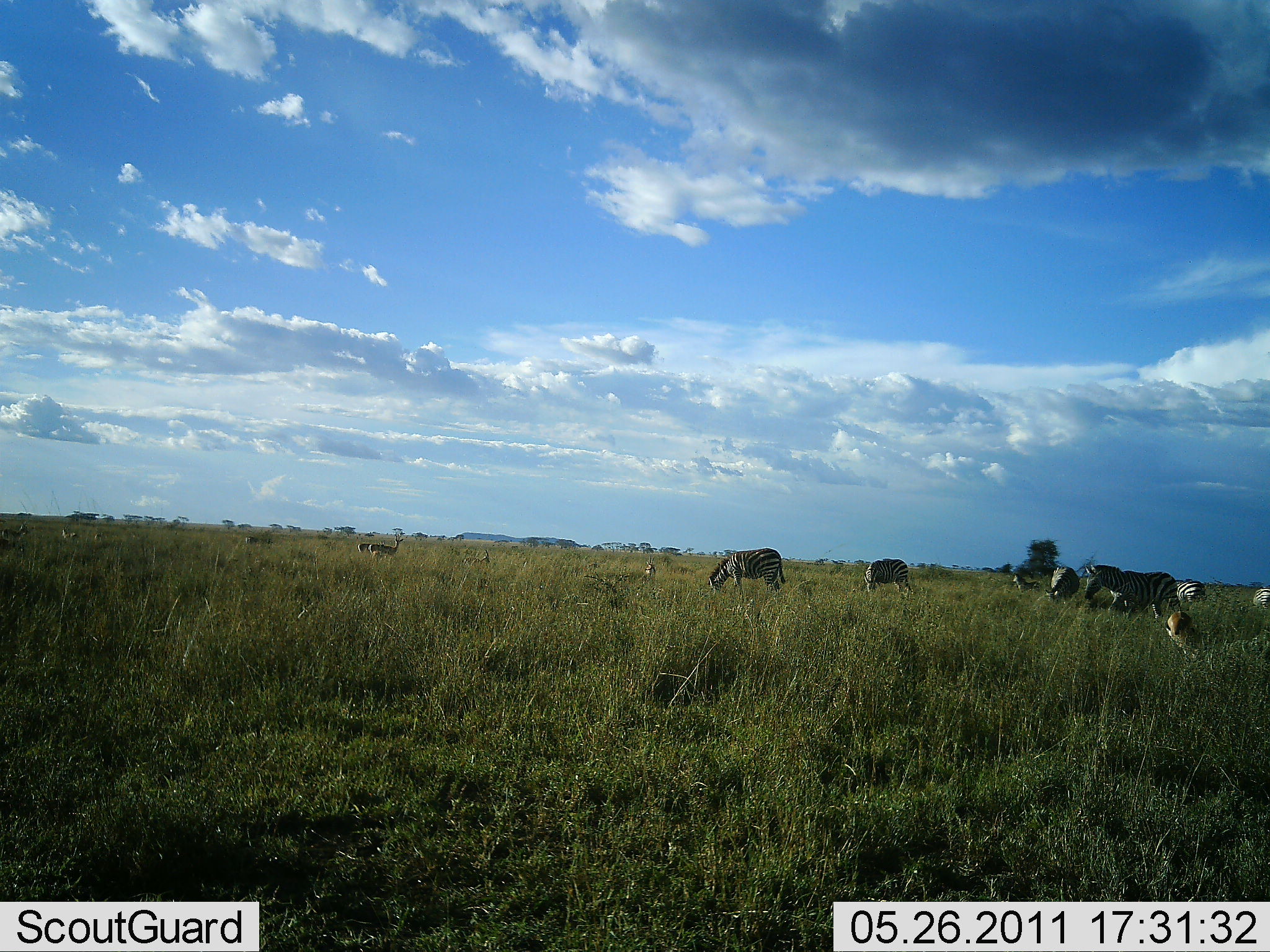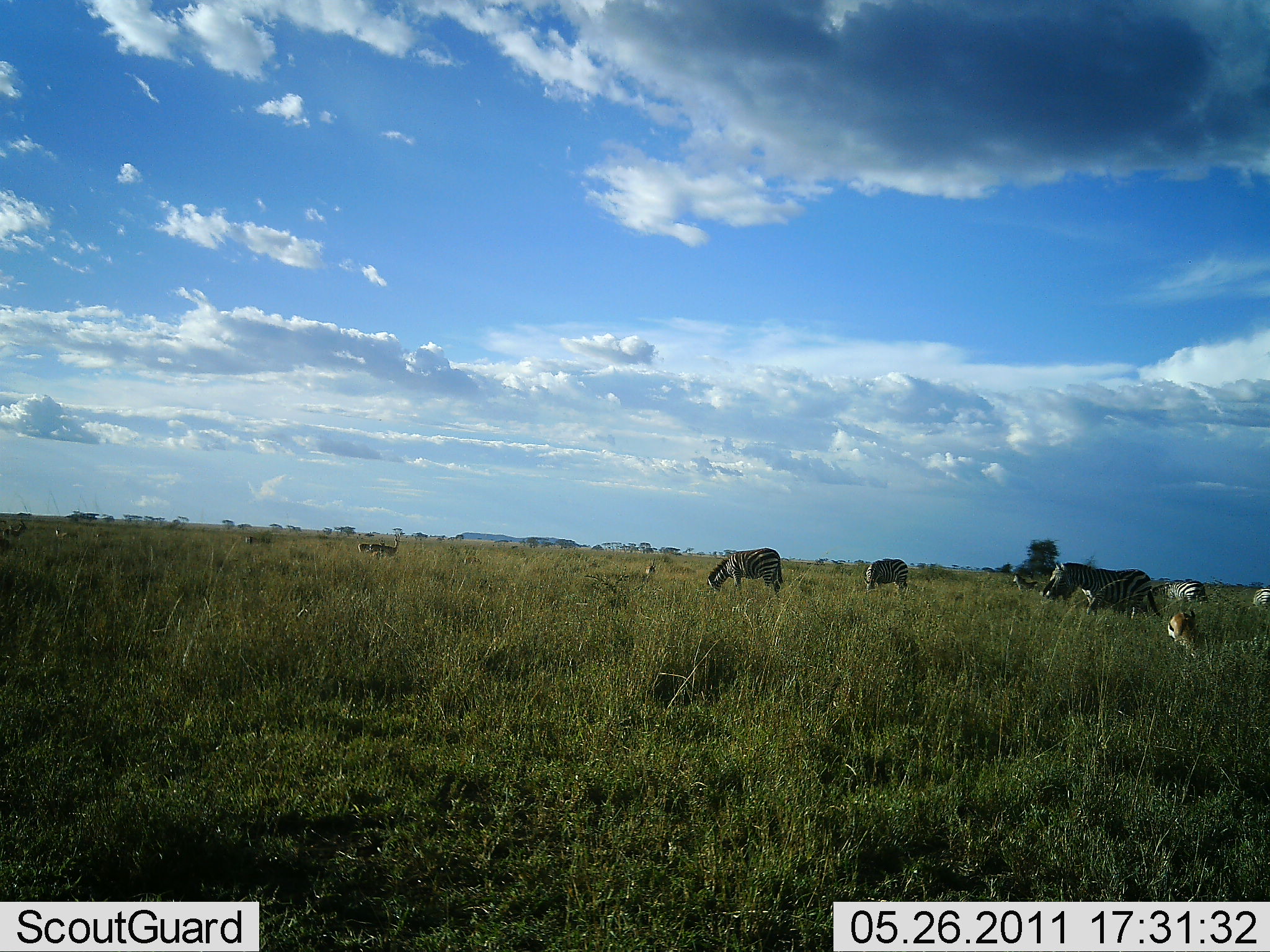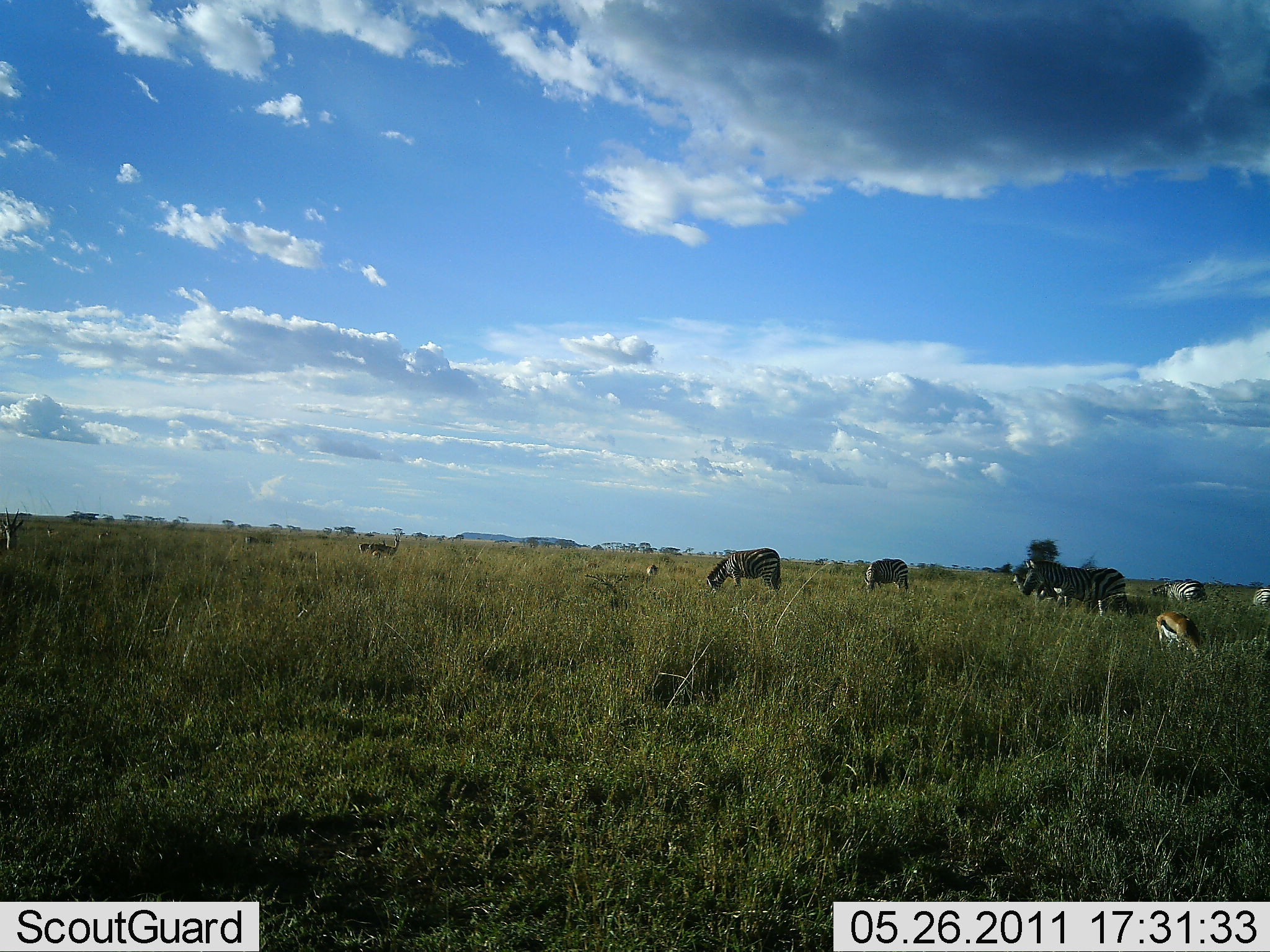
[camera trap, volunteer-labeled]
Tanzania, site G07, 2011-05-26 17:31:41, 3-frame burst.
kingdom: Animalia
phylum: Chordata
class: Mammalia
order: Artiodactyla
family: Bovidae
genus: Eudorcas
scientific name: Eudorcas thomsonii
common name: thomson's gazelle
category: gazellethomsons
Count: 4.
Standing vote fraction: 62%.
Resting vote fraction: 0%.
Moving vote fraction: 15%.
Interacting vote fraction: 0%.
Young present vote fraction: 0%.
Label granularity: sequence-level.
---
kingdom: Animalia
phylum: Chordata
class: Mammalia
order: Perissodactyla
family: Equidae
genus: Equus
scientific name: Equus quagga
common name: plains zebra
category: zebra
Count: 6.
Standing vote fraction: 53%.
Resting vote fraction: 5%.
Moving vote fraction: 32%.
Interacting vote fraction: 0%.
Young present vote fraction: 0%.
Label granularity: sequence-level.